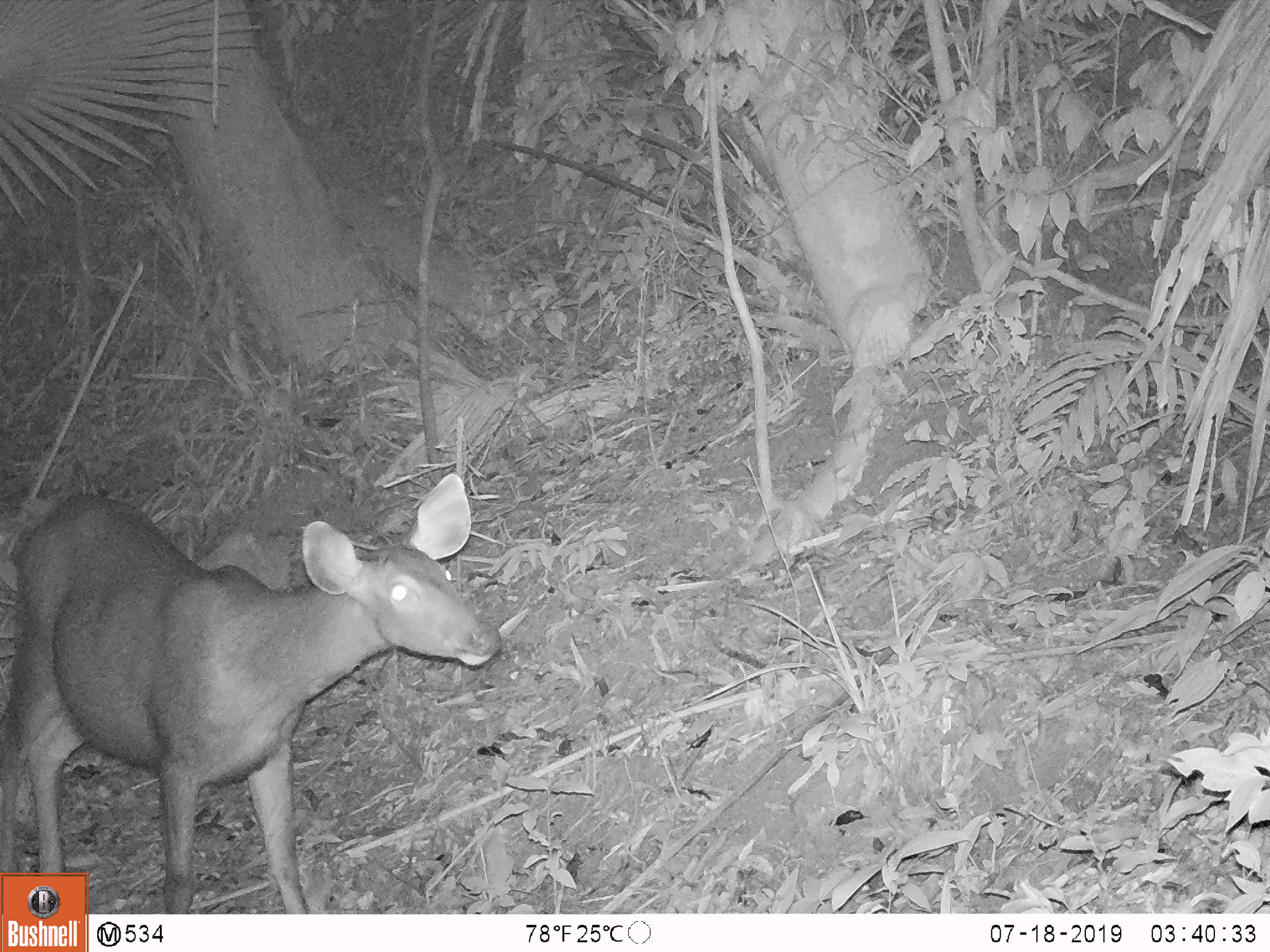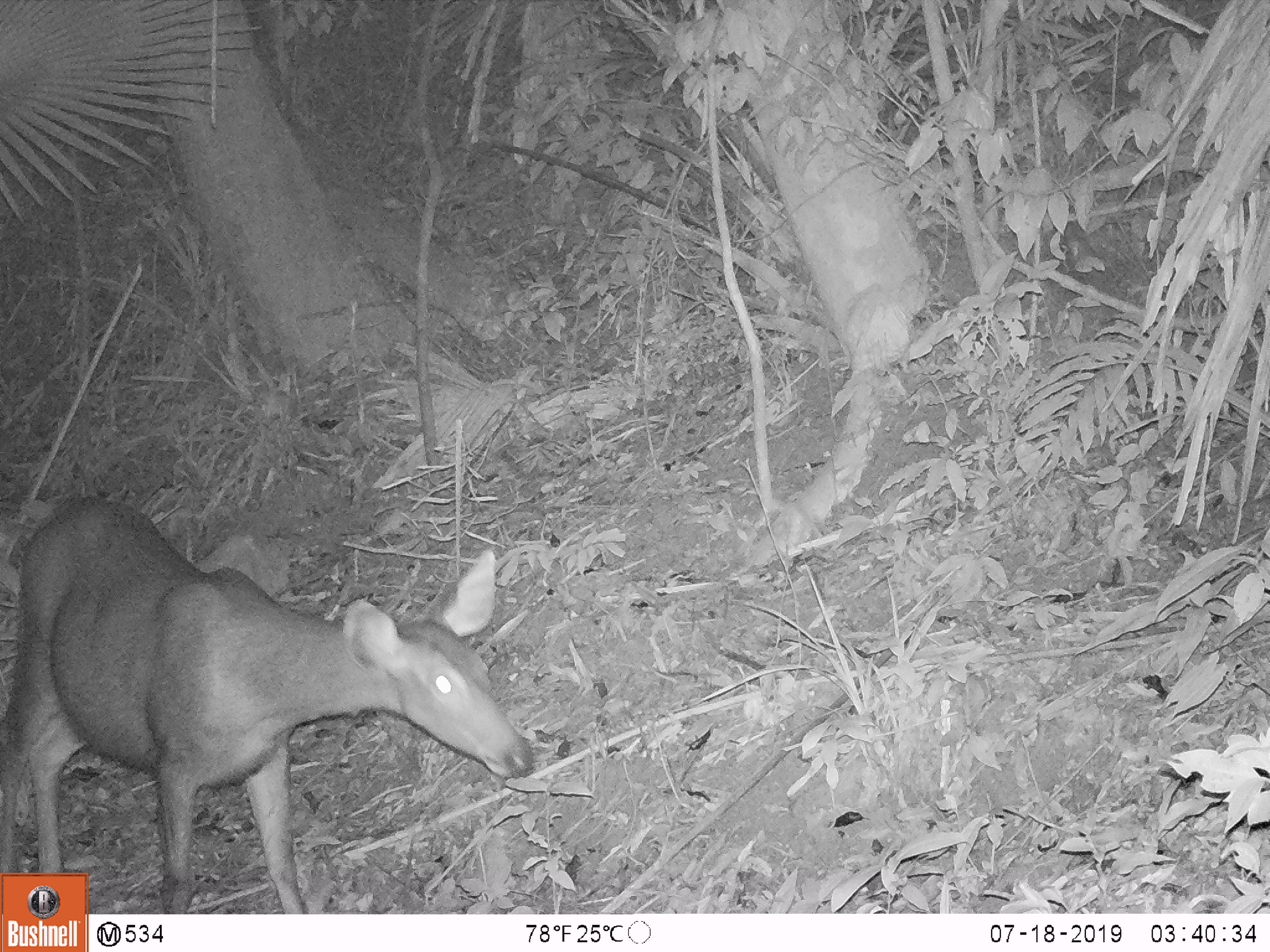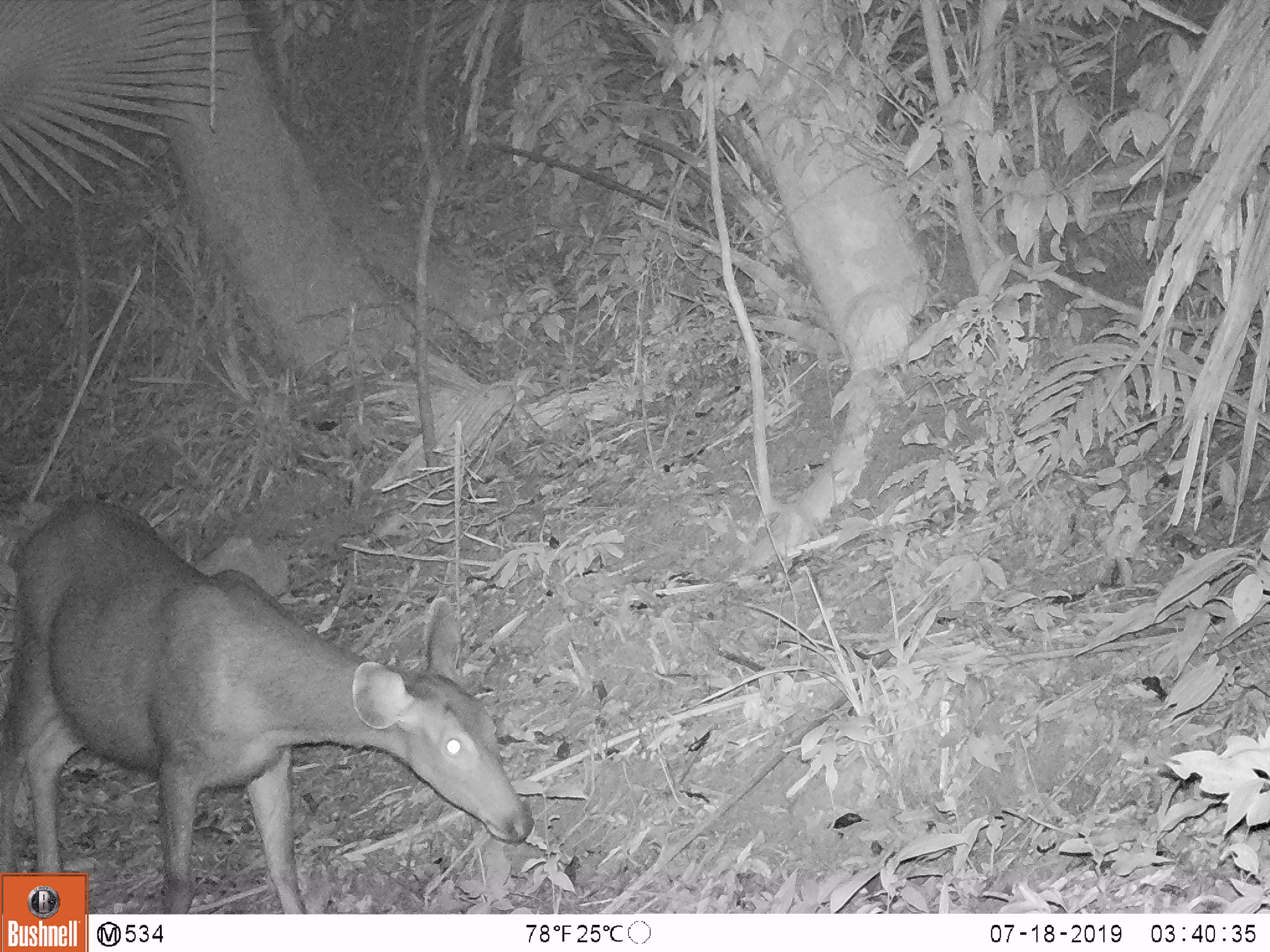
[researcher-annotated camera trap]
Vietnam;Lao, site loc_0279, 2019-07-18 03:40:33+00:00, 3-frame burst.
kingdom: Animalia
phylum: Chordata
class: Mammalia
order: Artiodactyla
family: Cervidae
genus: Rusa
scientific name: Rusa unicolor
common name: sambar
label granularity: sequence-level